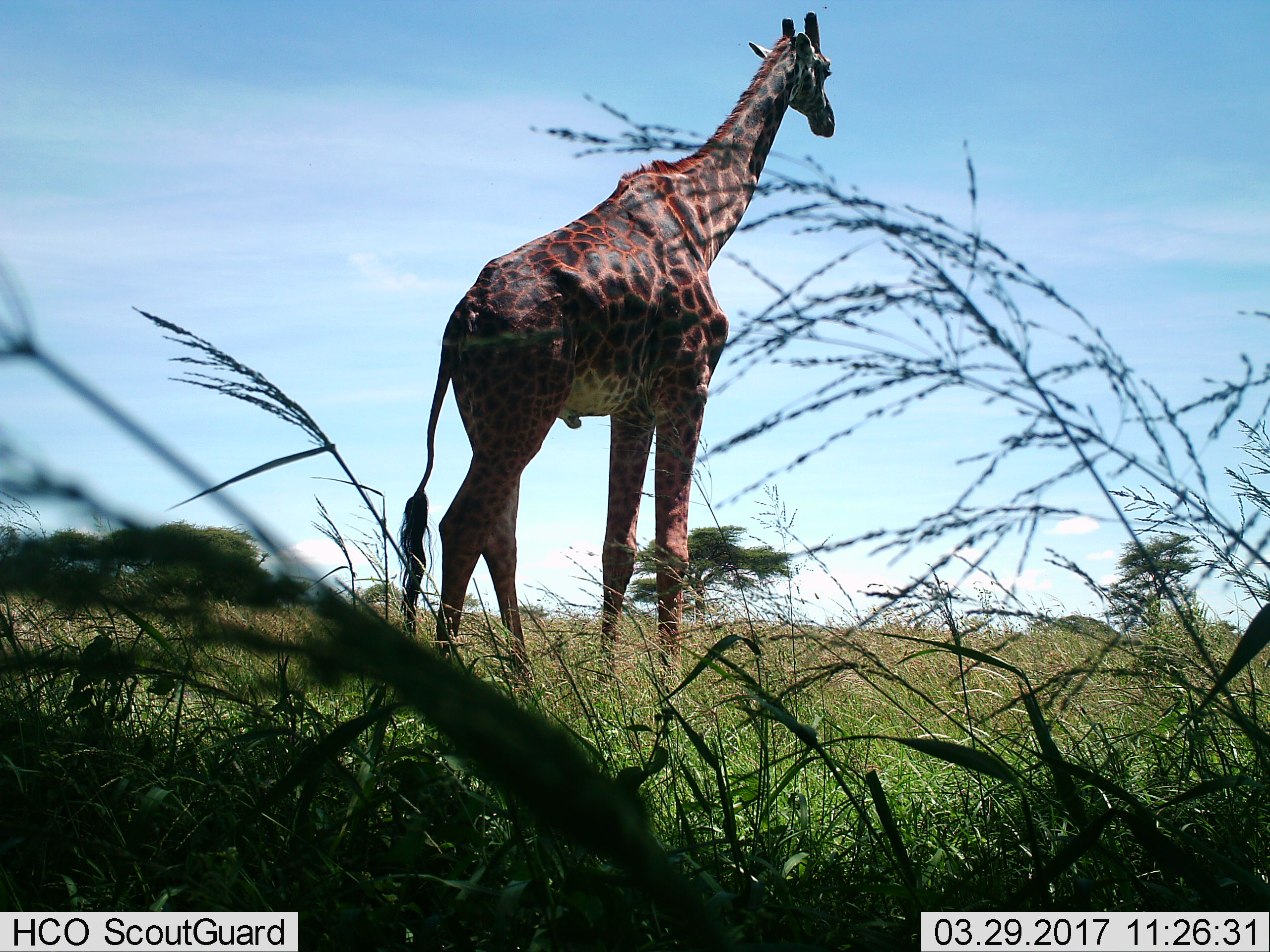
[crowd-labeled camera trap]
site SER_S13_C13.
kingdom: Animalia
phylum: Chordata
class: Mammalia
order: Artiodactyla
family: Giraffidae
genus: Giraffa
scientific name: Giraffa camelopardalis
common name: giraffe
Giraffe (Giraffa camelopardalis), count 1. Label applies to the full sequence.